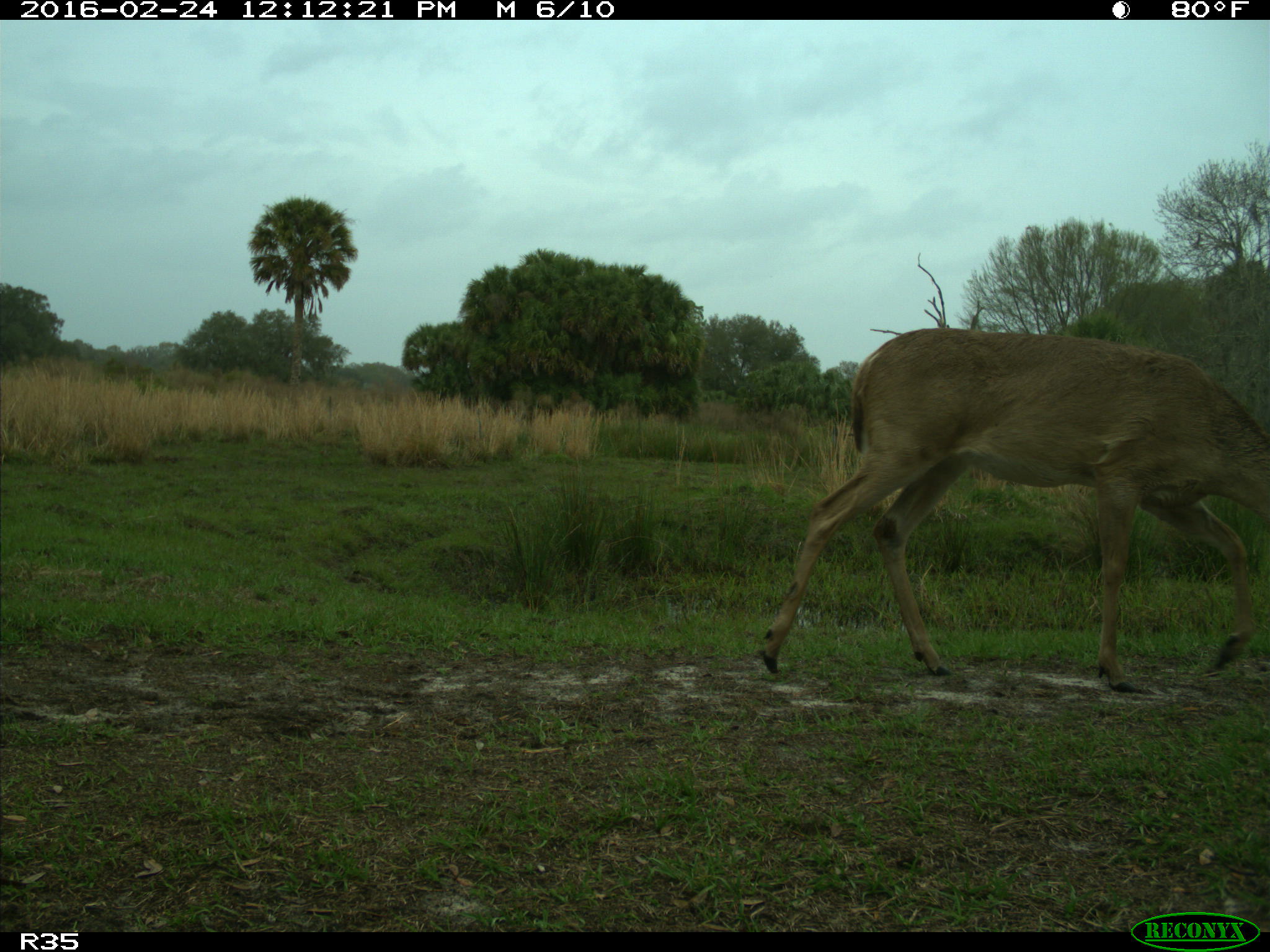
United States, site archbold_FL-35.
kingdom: Animalia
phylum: Chordata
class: Mammalia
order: Artiodactyla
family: Cervidae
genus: Odocoileus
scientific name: Odocoileus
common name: deer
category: unidentified deer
Unidentified deer (deer) (Odocoileus).